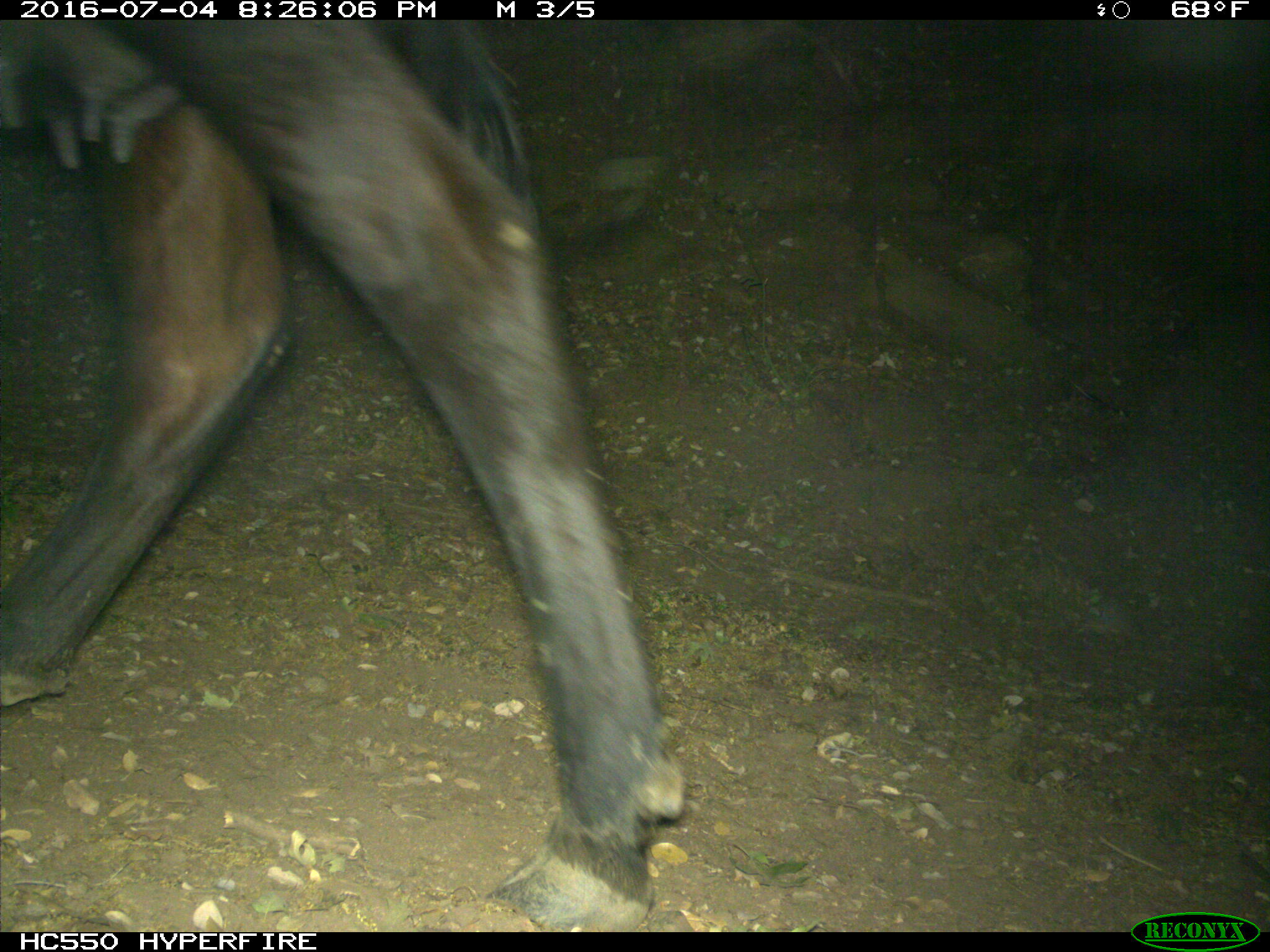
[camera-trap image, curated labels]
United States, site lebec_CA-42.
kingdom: Animalia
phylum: Chordata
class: Mammalia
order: Artiodactyla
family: Bovidae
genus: Bos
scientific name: Bos taurus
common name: domestic cow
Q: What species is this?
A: Bos taurus (domestic cow).